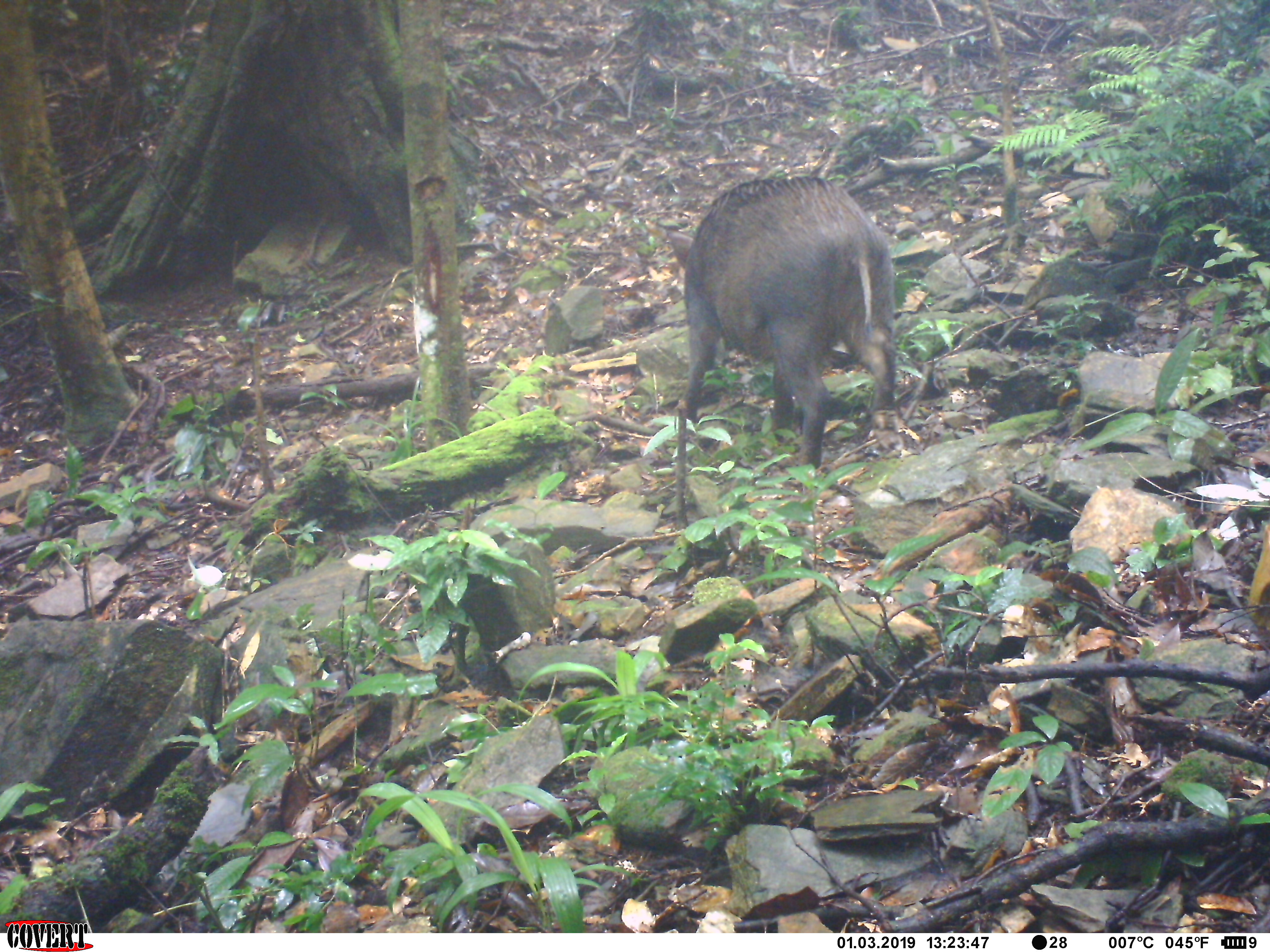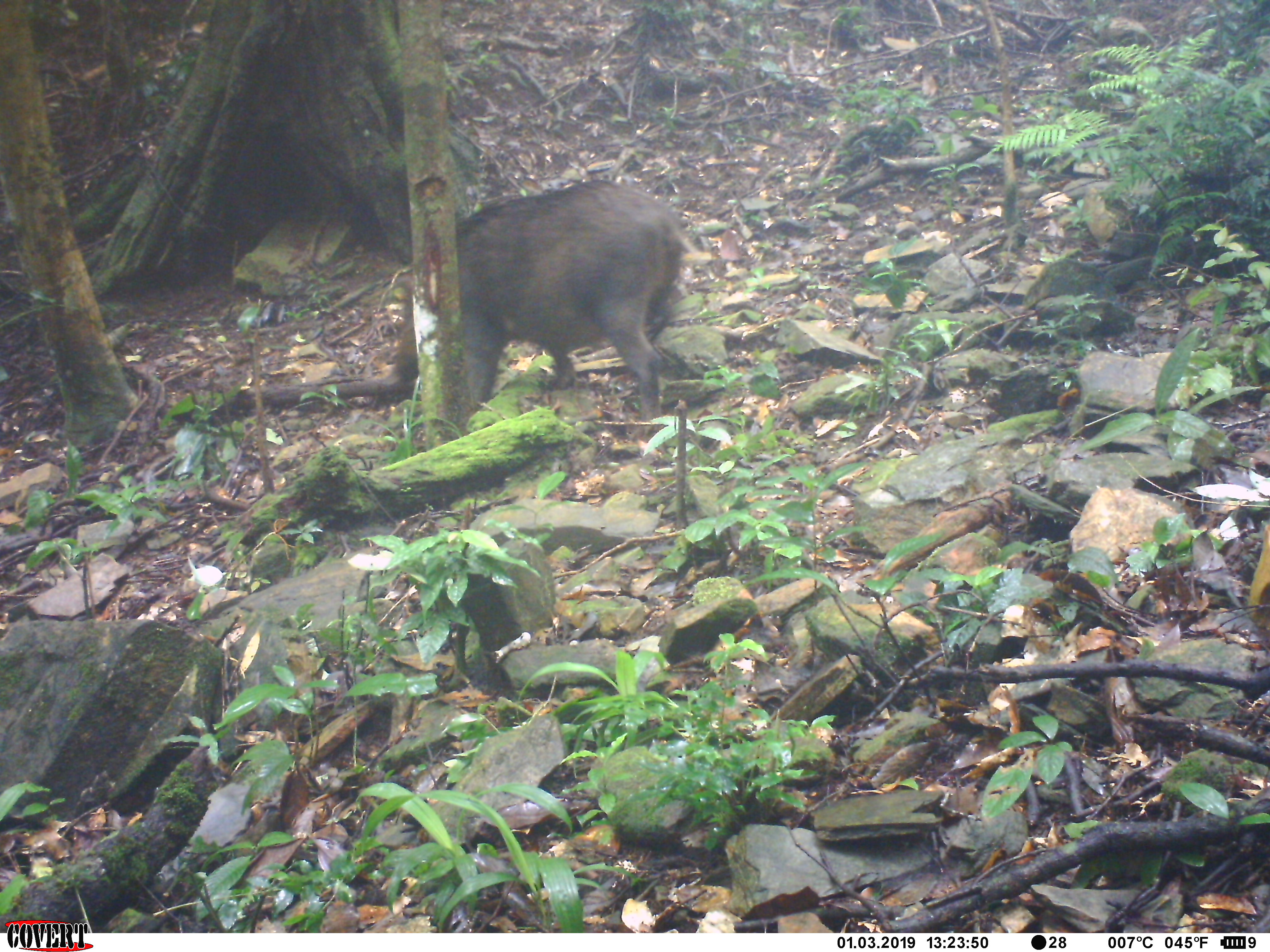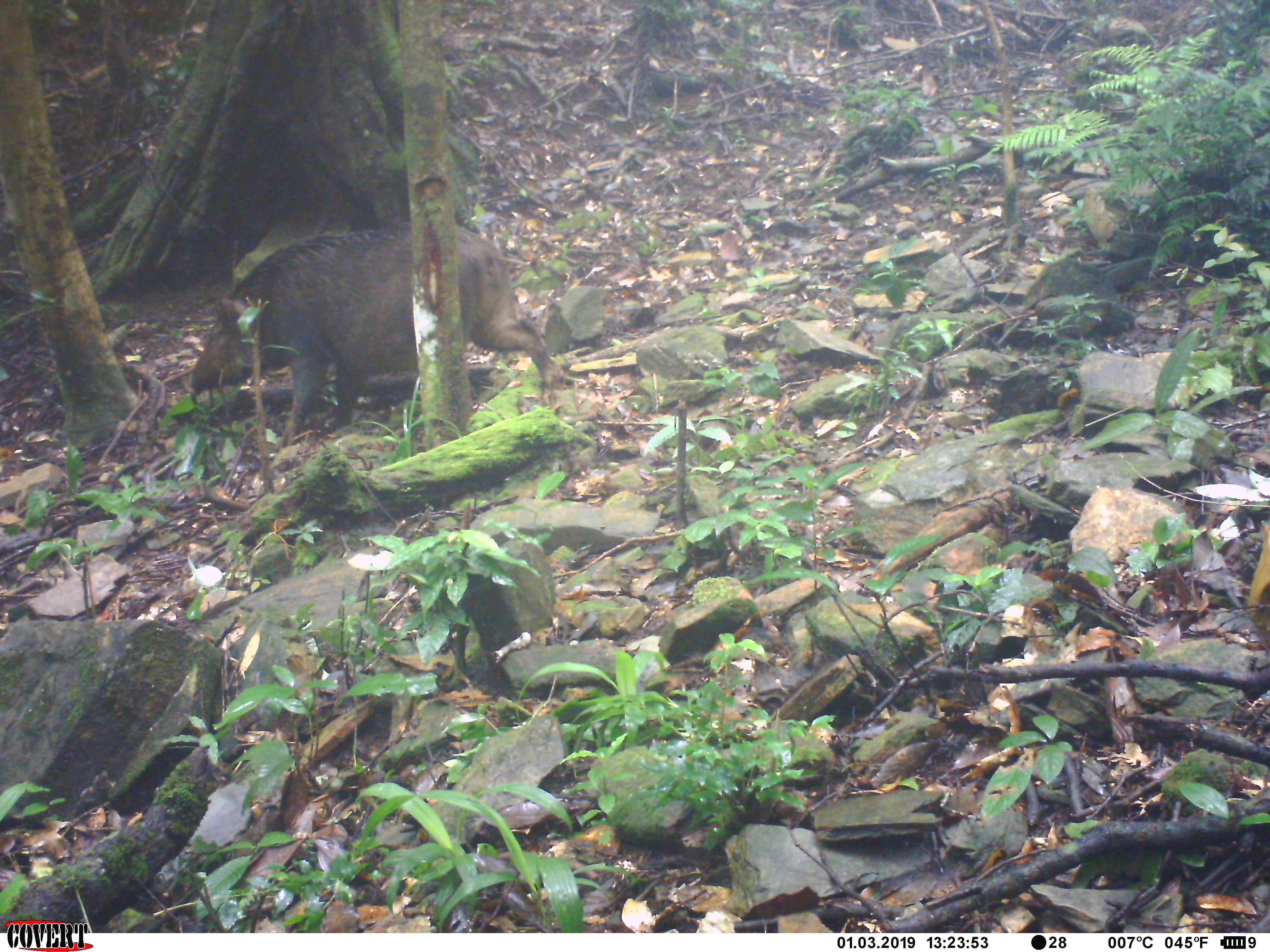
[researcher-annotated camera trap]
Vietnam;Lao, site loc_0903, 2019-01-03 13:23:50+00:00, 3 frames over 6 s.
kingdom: Animalia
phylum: Chordata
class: Mammalia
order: Artiodactyla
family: Suidae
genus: Sus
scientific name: Sus scrofa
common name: eurasian wild pig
Eurasian wild pig (Sus scrofa). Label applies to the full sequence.